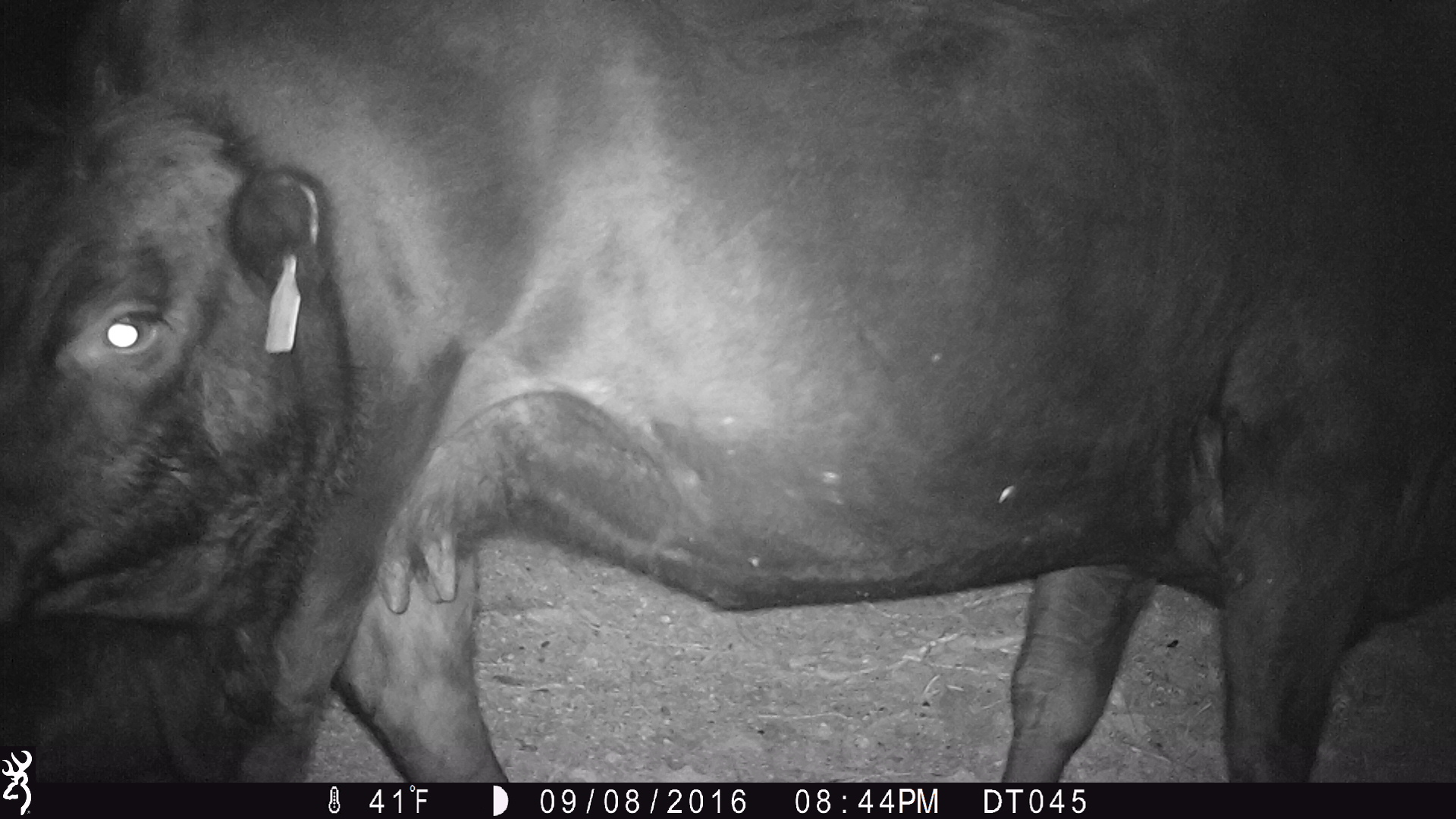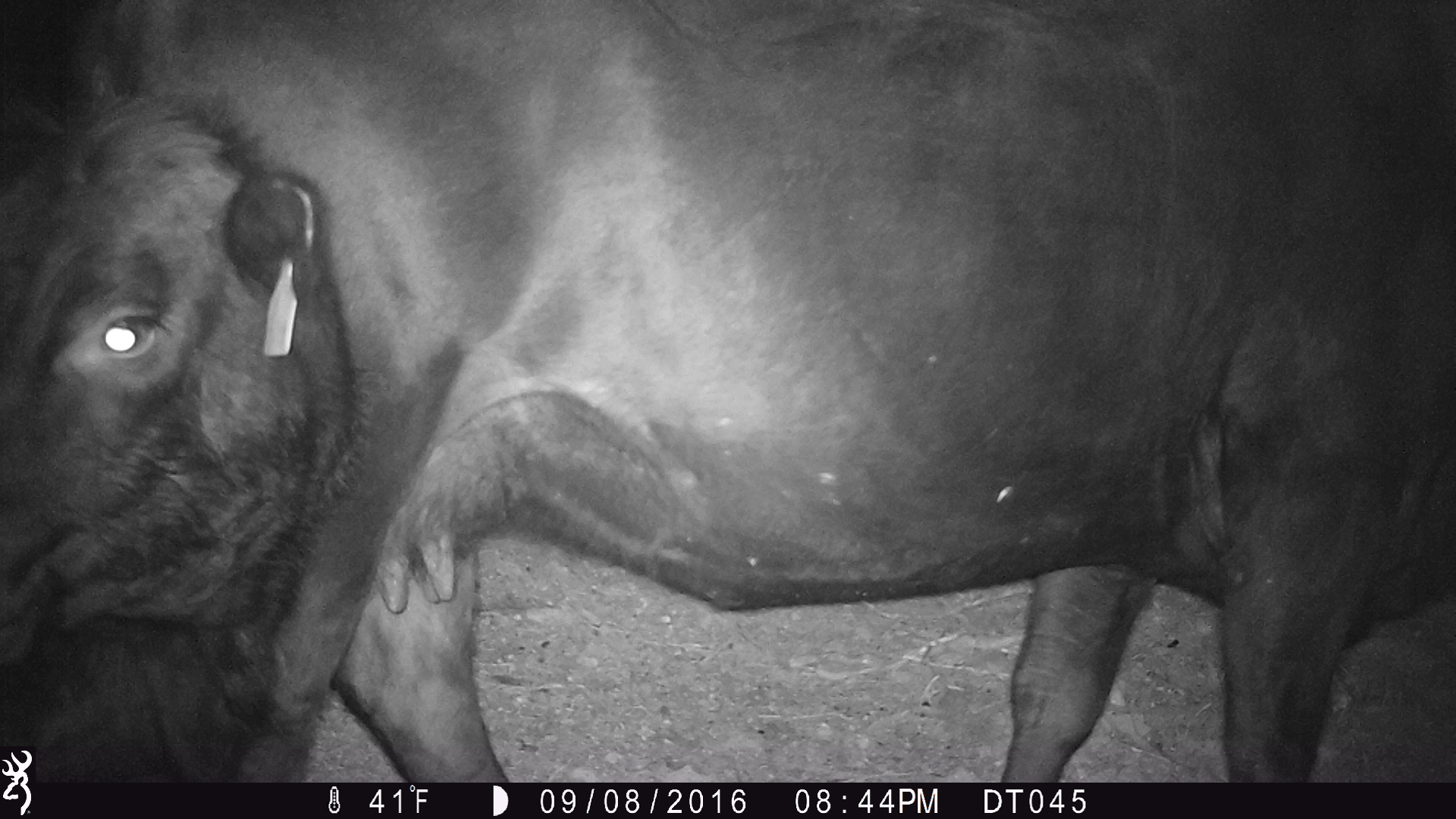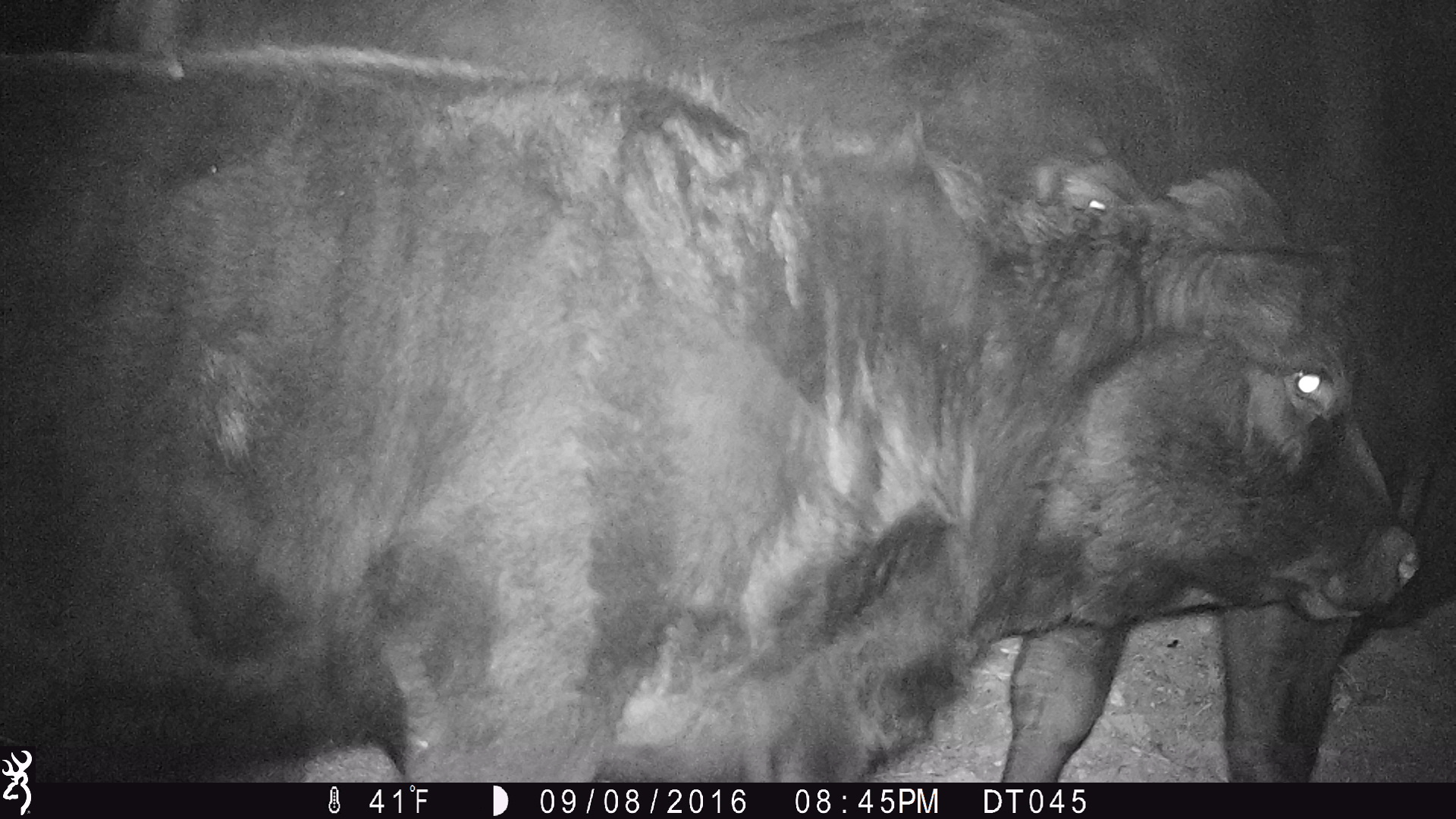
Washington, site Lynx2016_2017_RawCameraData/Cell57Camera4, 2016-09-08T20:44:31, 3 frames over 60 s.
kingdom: Animalia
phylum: Chordata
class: Mammalia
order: Artiodactyla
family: Bovidae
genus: Bos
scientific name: Bos taurus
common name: domestic cattle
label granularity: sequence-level